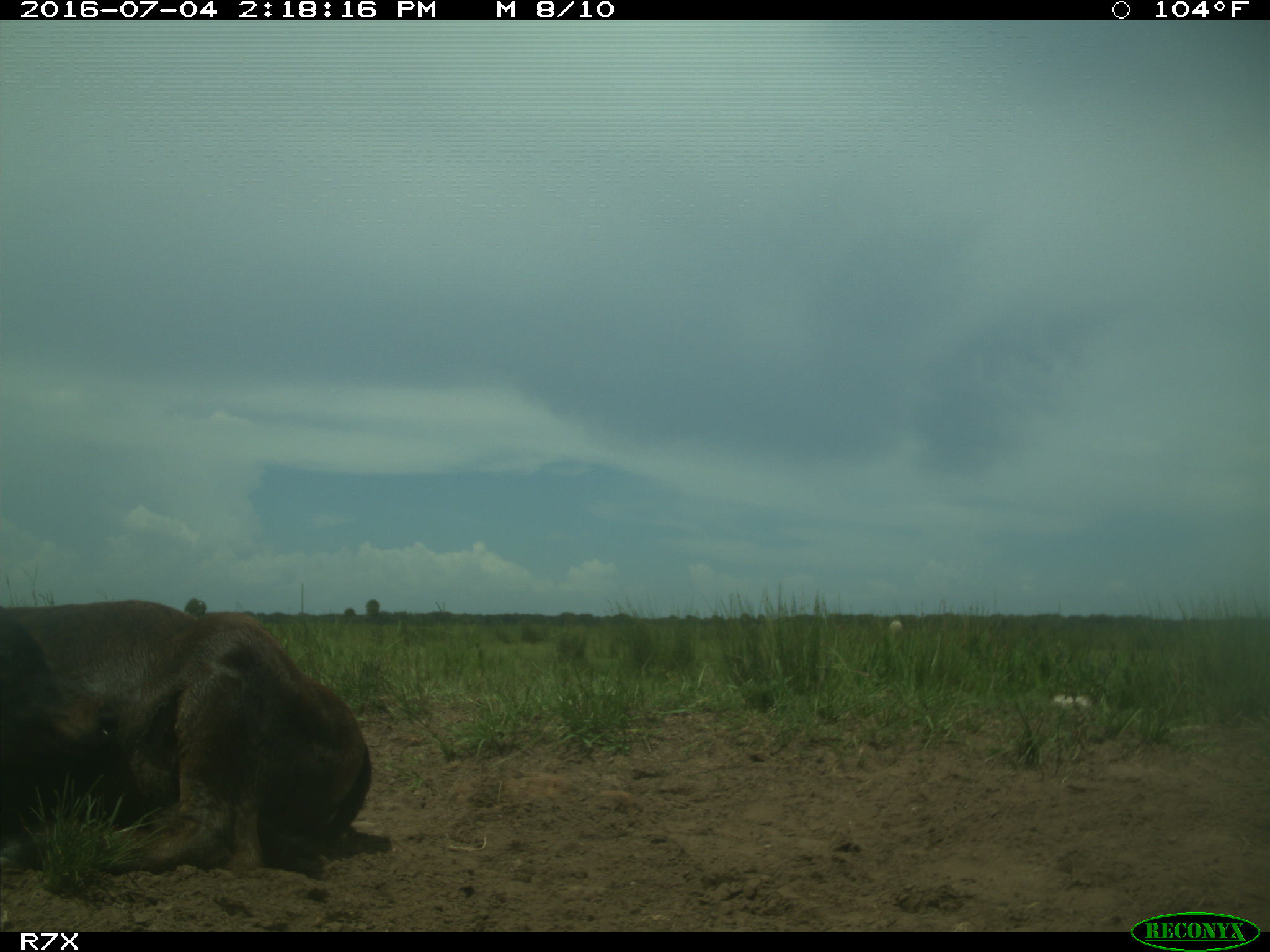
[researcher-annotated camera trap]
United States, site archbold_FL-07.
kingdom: Animalia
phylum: Chordata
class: Mammalia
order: Artiodactyla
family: Bovidae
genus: Bos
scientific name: Bos taurus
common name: domestic cow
Bos taurus (domestic cow).